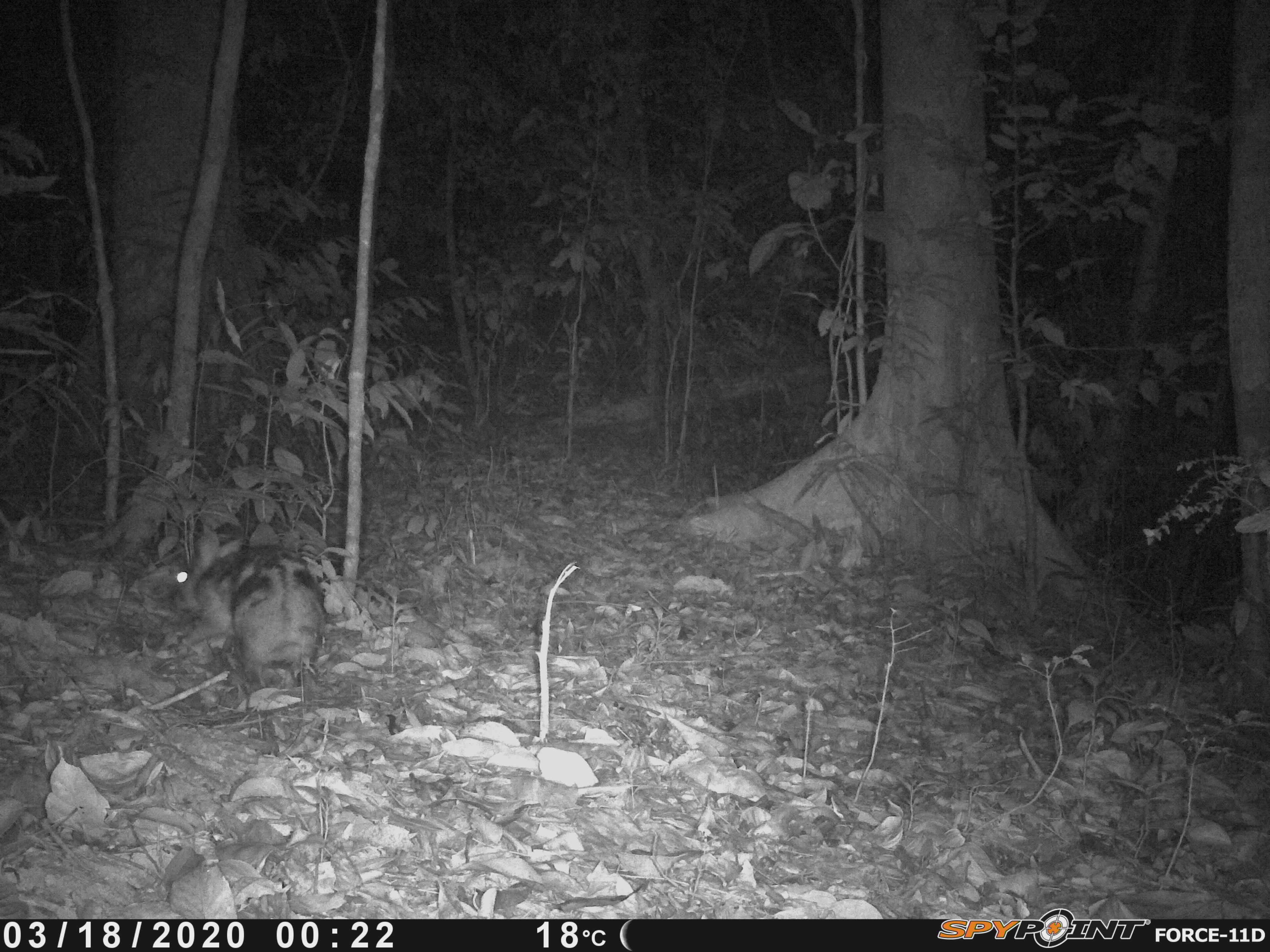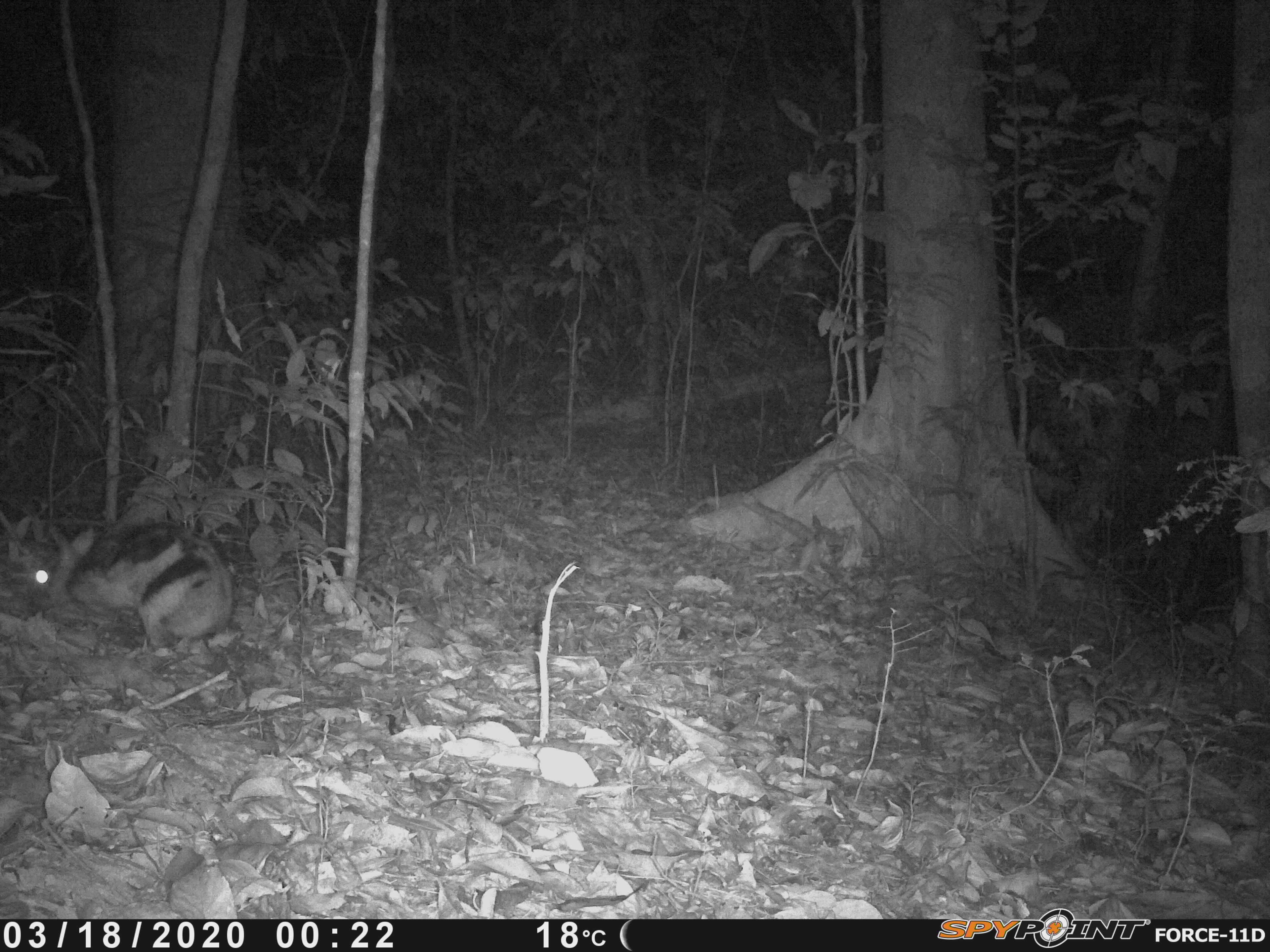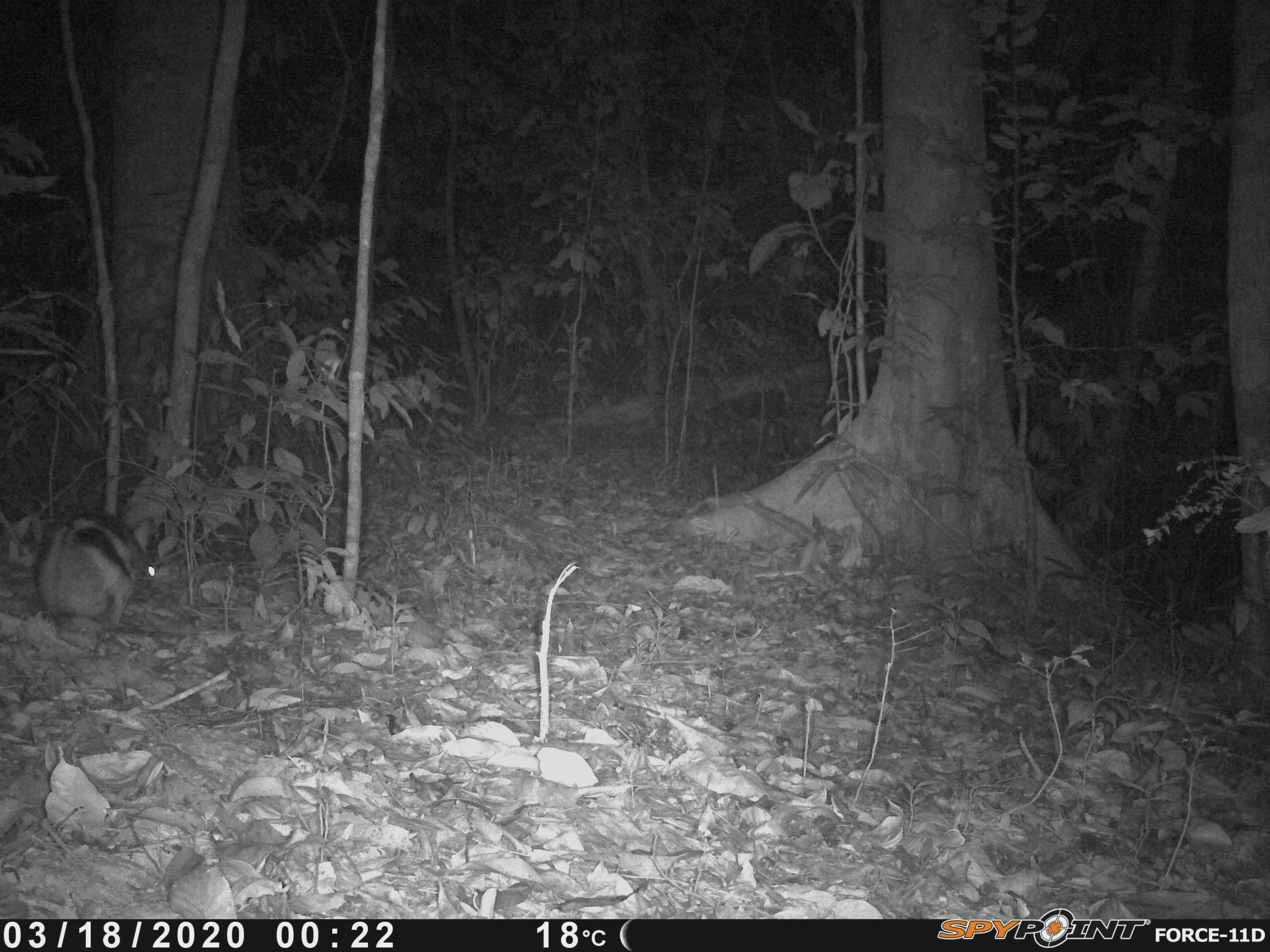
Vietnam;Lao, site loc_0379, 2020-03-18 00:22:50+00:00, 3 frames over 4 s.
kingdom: Animalia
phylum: Chordata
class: Mammalia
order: Lagomorpha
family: Leporidae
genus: Nesolagus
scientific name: Nesolagus timminsi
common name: annamite striped rabbit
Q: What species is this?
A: Annamite striped rabbit (Nesolagus timminsi).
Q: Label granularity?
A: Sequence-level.